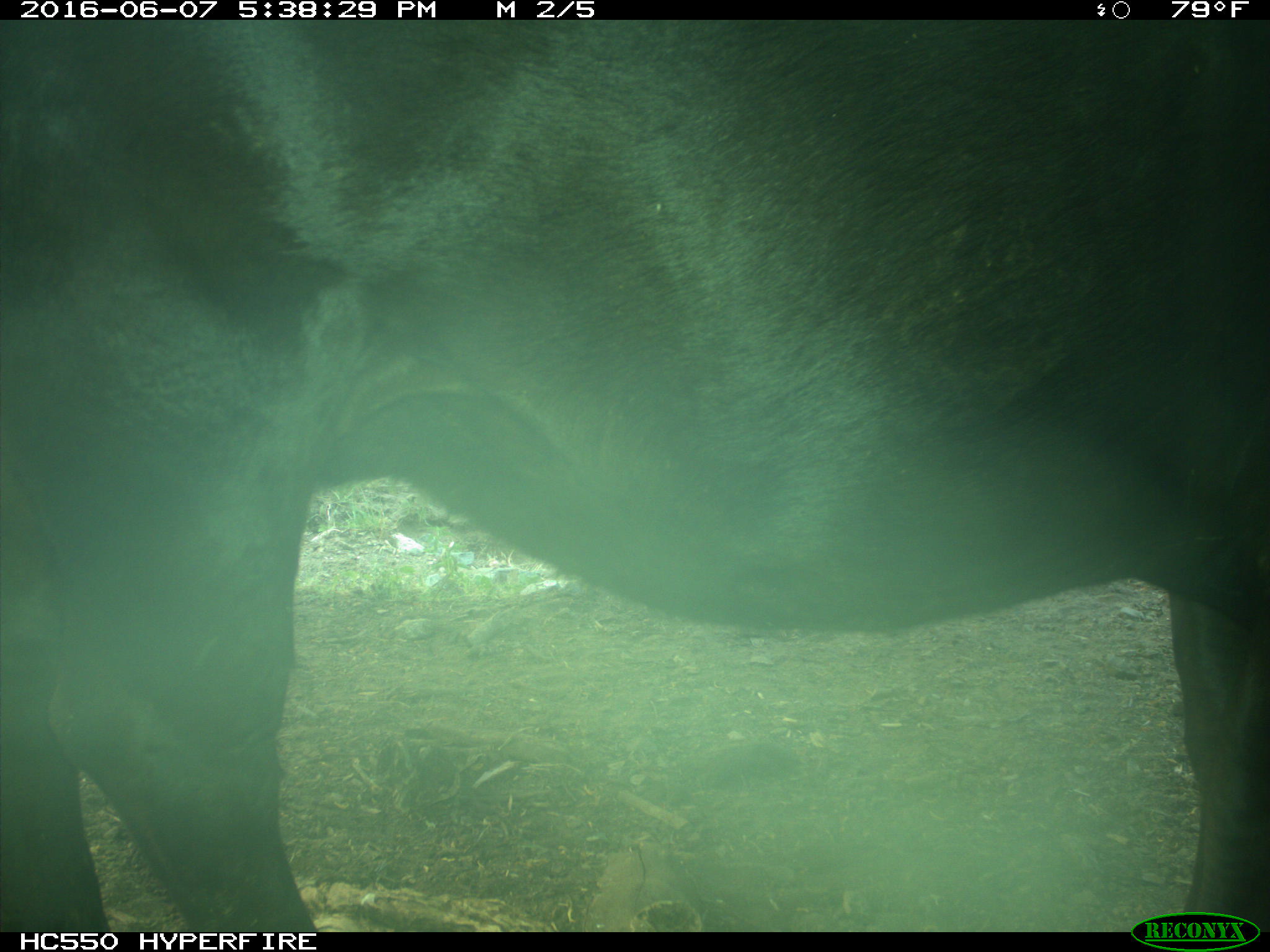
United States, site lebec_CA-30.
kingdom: Animalia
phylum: Chordata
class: Mammalia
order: Artiodactyla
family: Bovidae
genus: Bos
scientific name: Bos taurus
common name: domestic cow